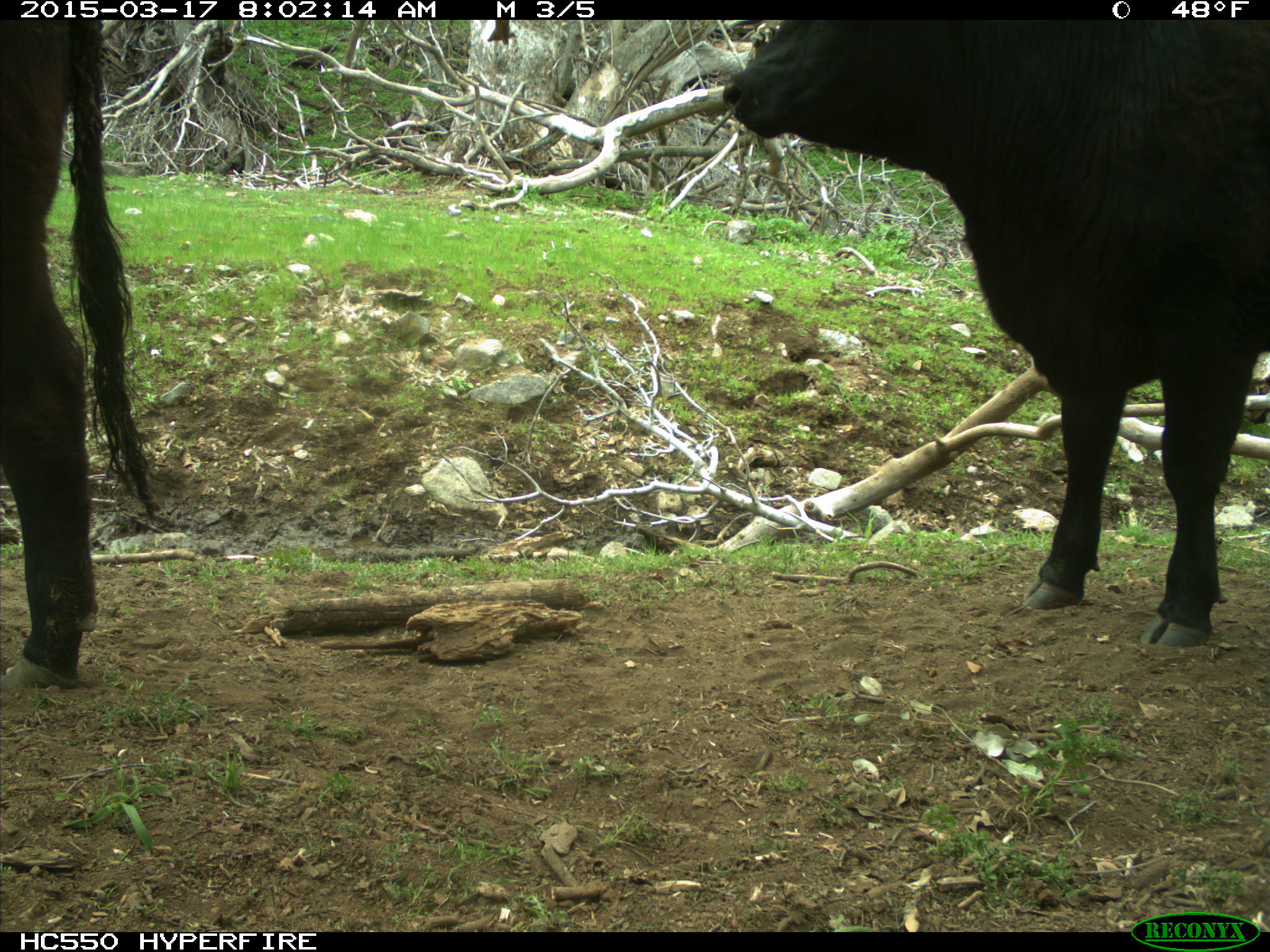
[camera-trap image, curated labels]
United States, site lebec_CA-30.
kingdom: Animalia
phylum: Chordata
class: Mammalia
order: Artiodactyla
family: Bovidae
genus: Bos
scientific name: Bos taurus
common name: domestic cow